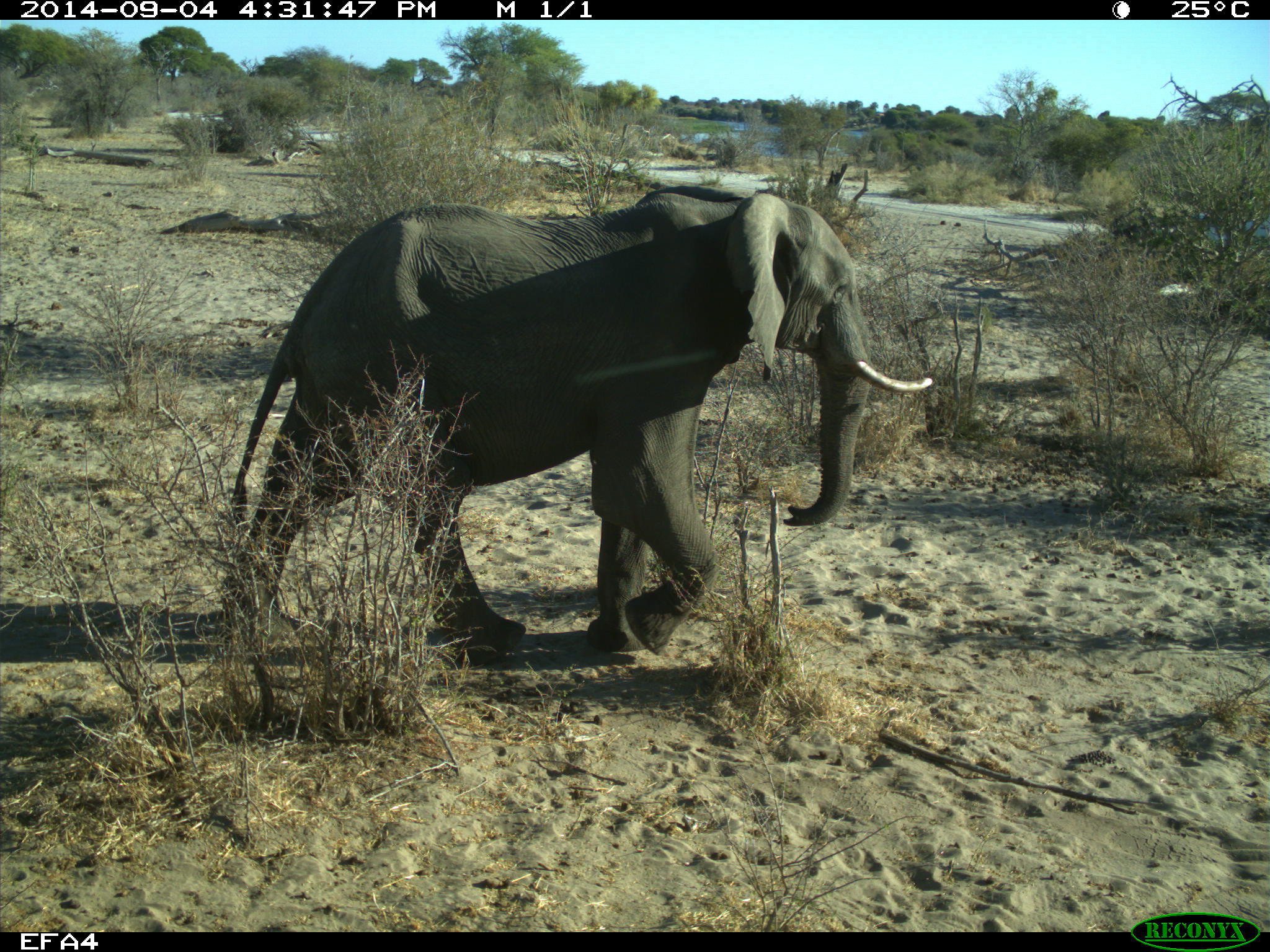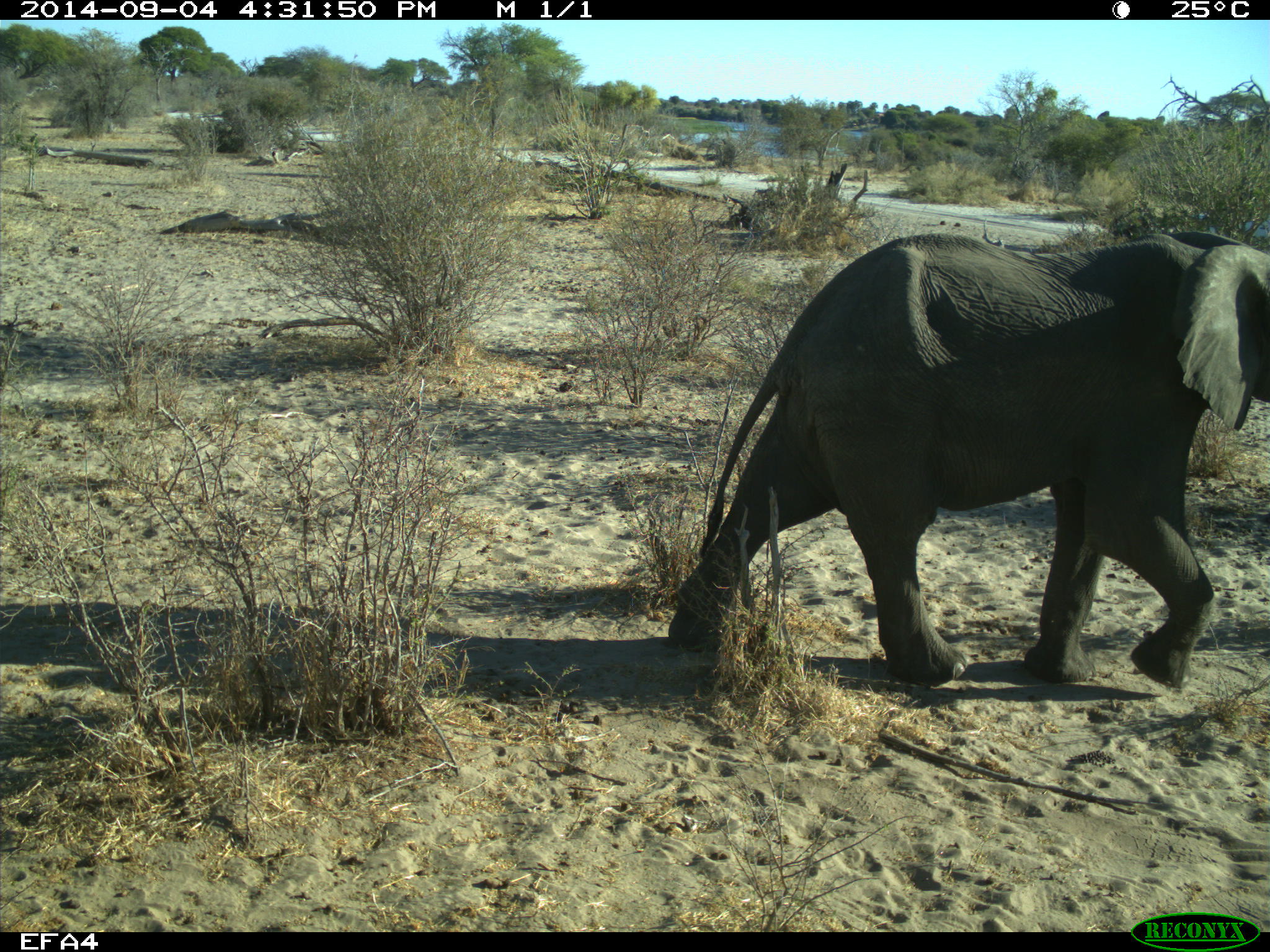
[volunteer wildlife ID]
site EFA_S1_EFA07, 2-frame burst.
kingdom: Animalia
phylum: Chordata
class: Mammalia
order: Proboscidea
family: Elephantidae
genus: Loxodonta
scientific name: Loxodonta africana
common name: african bush elephant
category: elephant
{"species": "elephant (african bush elephant) (Loxodonta africana)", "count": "1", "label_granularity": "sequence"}